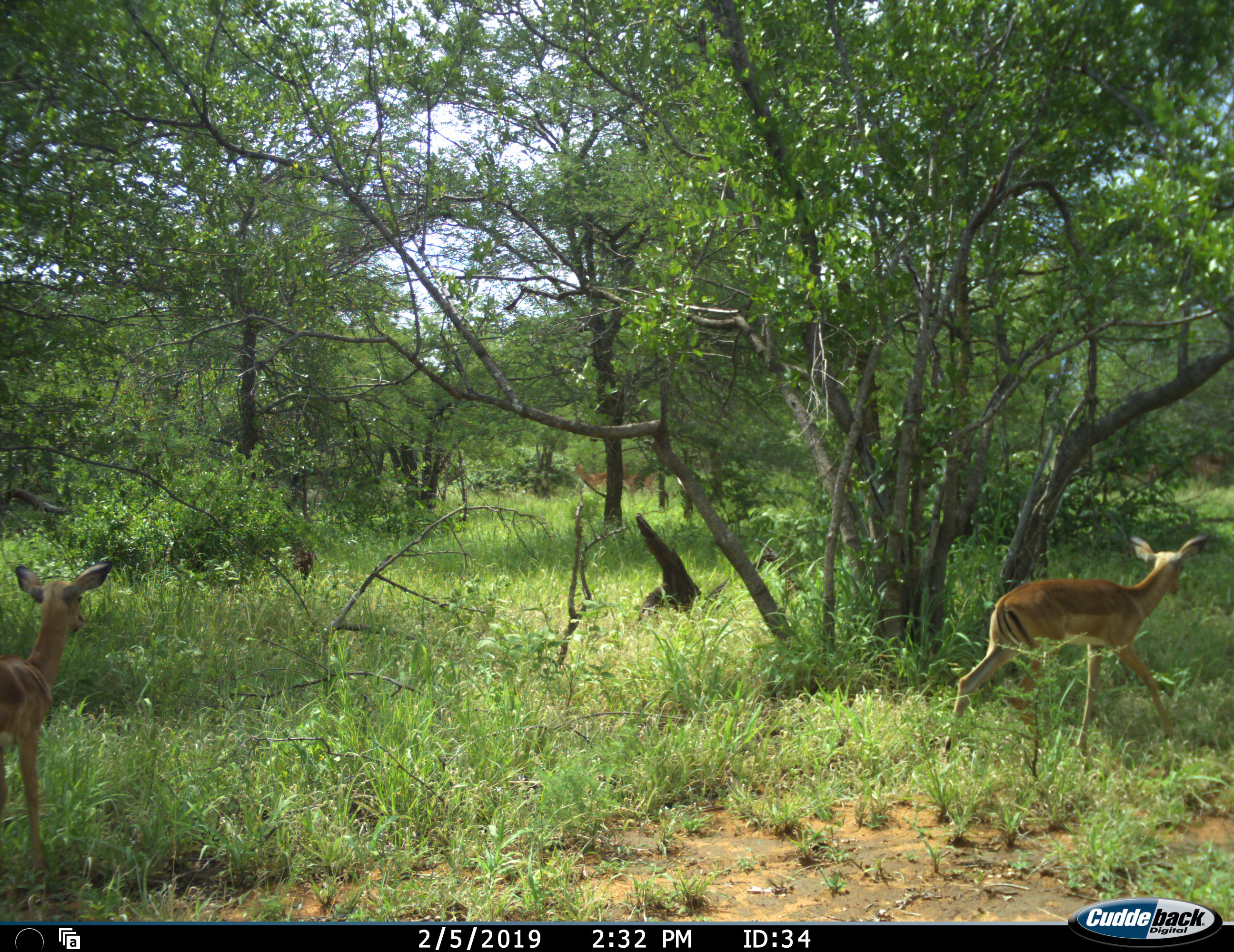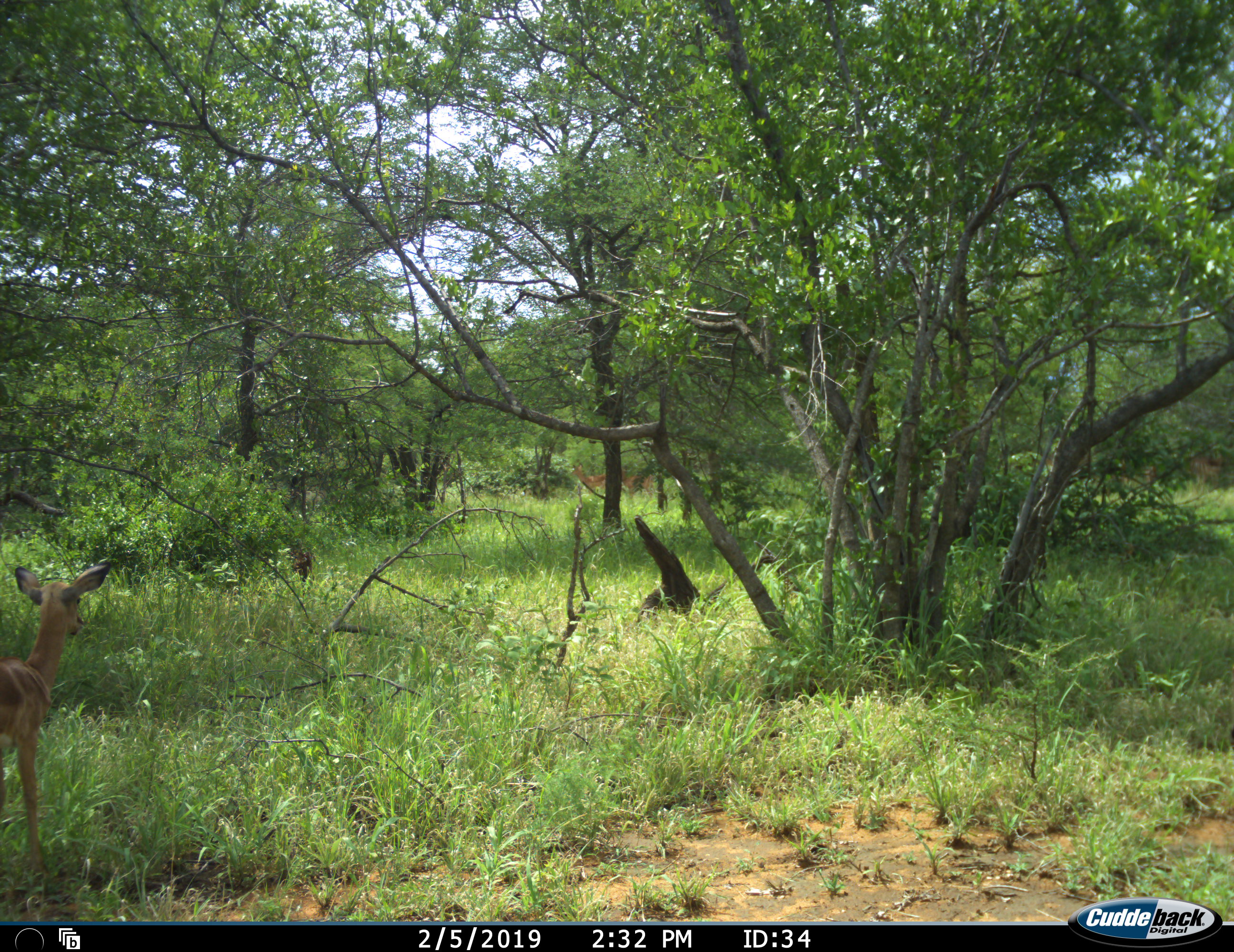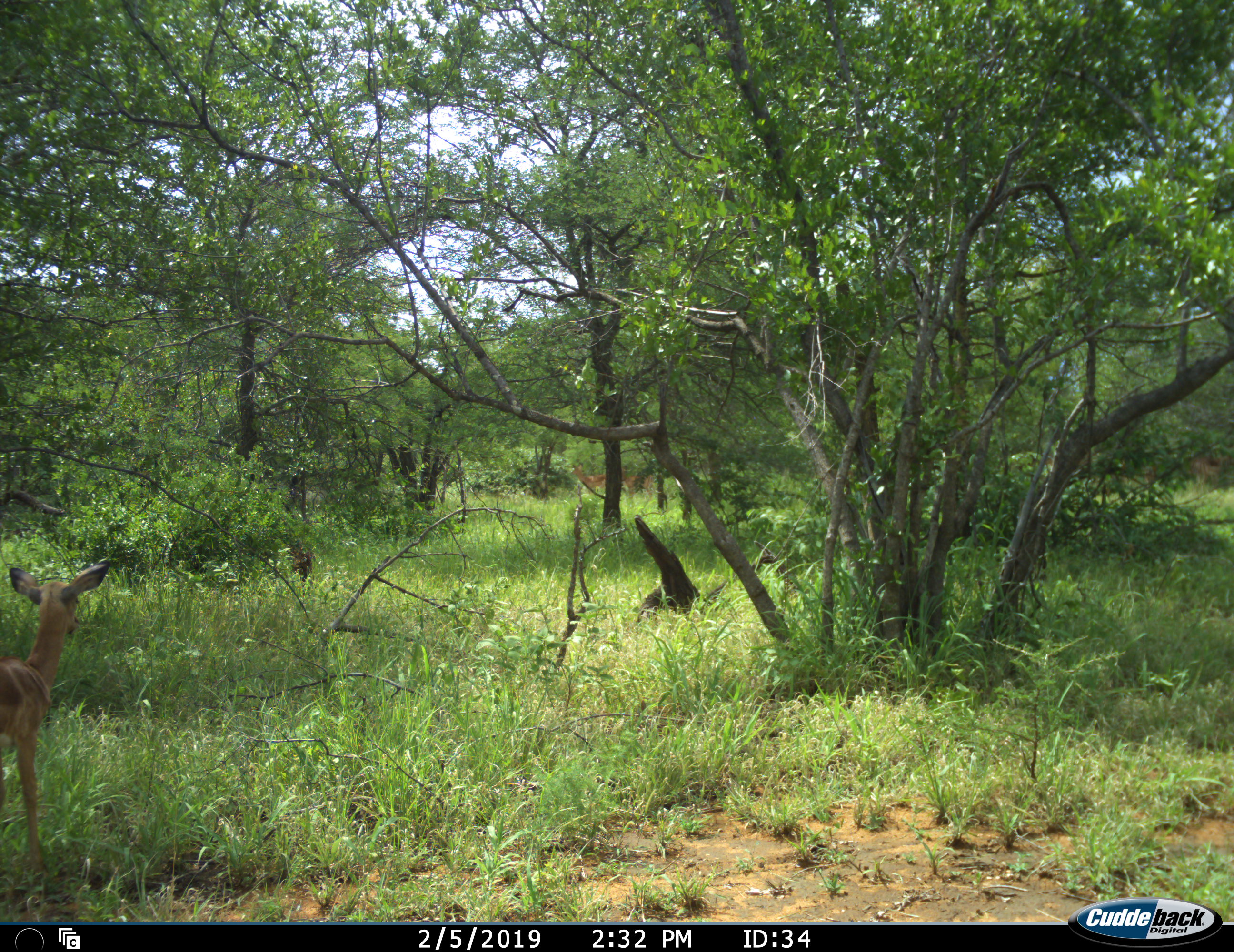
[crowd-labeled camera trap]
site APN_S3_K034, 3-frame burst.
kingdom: Animalia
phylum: Chordata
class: Mammalia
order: Artiodactyla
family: Bovidae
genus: Aepyceros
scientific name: Aepyceros melampus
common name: impala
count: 2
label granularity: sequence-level